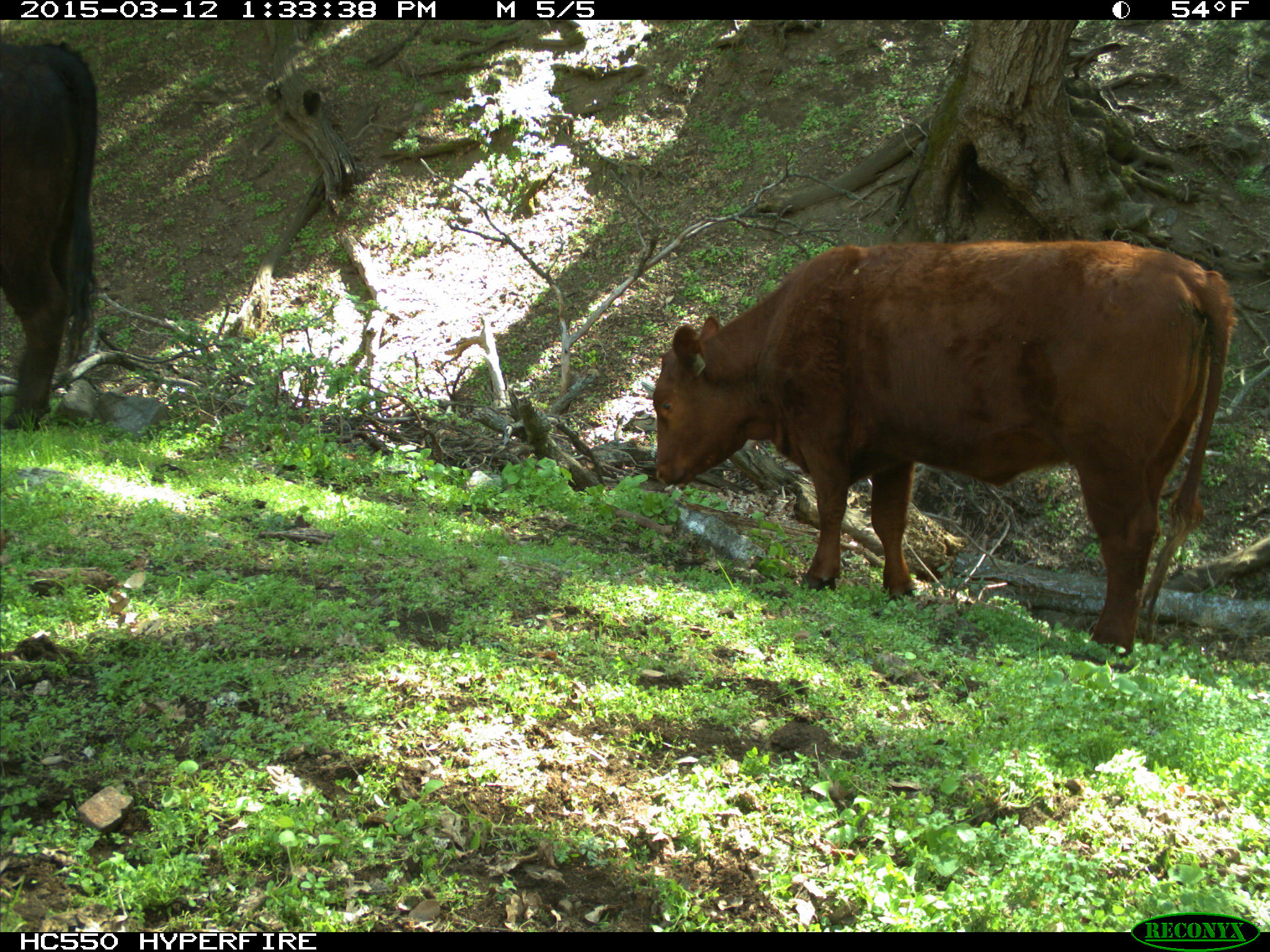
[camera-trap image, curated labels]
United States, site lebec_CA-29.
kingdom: Animalia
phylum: Chordata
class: Mammalia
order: Artiodactyla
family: Bovidae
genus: Bos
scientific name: Bos taurus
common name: domestic cow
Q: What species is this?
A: Bos taurus (domestic cow).